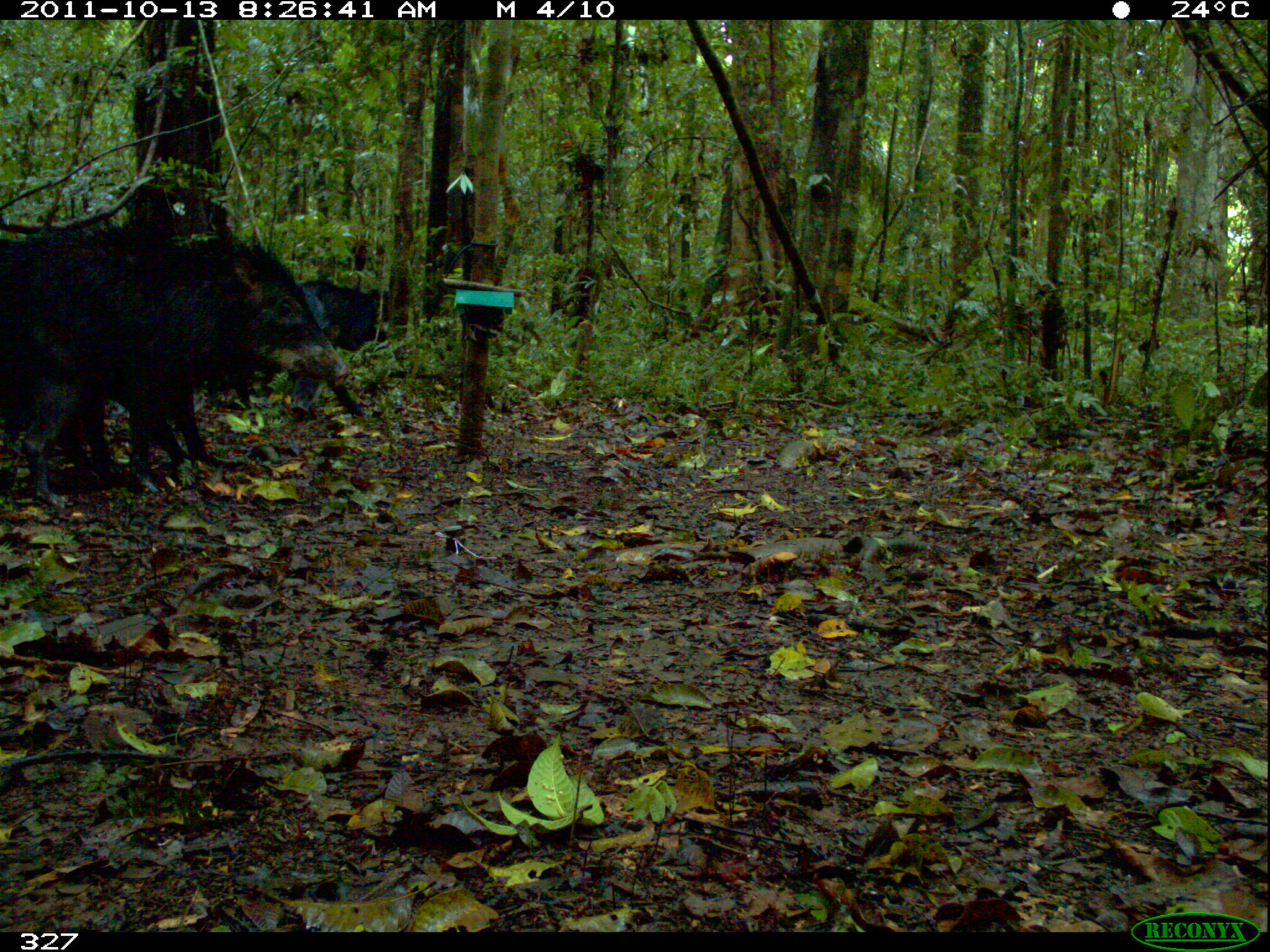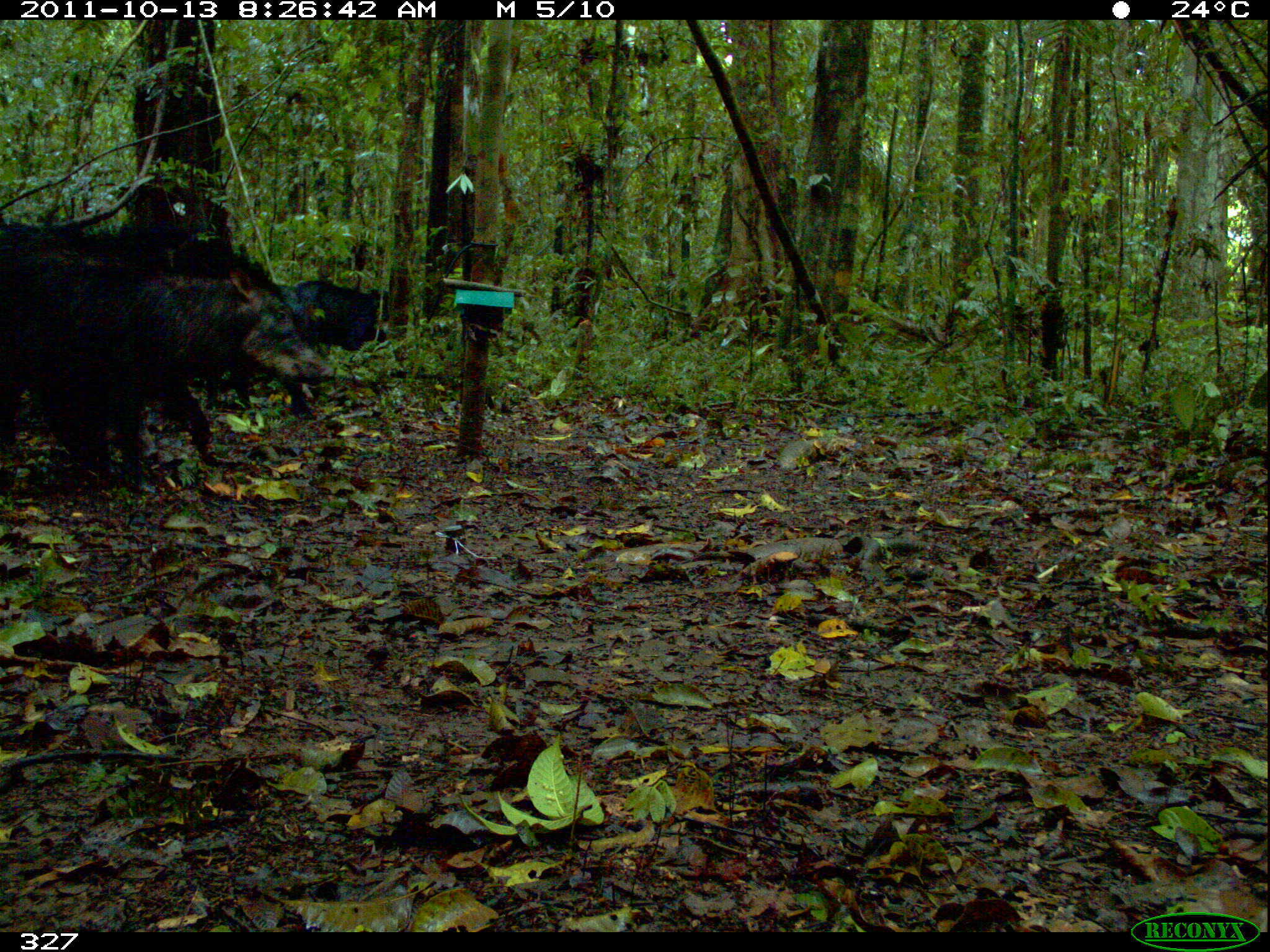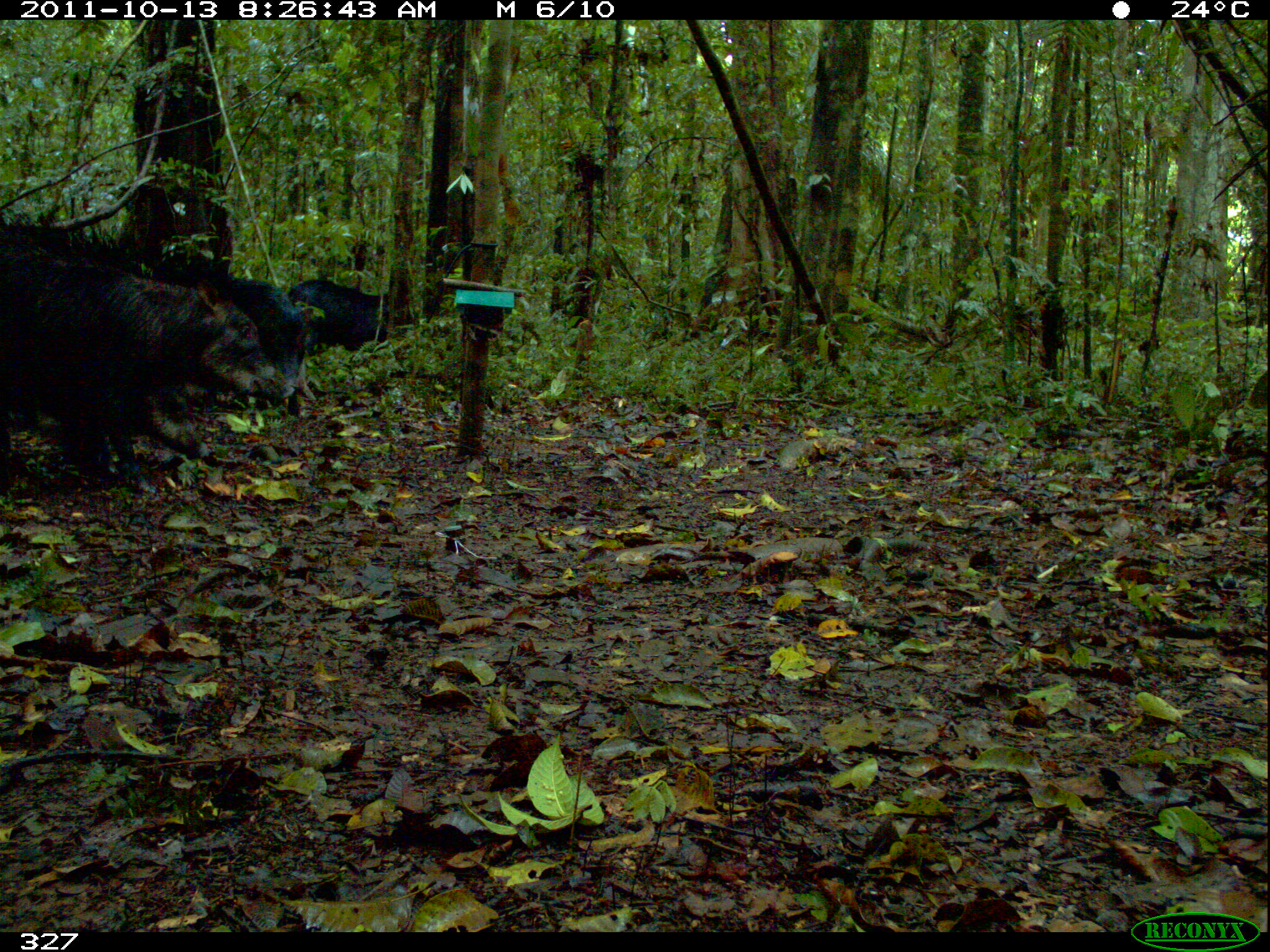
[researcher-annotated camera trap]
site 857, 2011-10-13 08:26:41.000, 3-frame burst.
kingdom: Animalia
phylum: Chordata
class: Mammalia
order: Artiodactyla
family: Tayassuidae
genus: Tayassu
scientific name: Tayassu pecari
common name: white-lipped peccary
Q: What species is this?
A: Tayassu pecari (white-lipped peccary).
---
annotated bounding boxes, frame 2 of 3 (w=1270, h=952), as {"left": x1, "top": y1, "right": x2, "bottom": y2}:
tayassu pecari: {"left": 0, "top": 206, "right": 337, "bottom": 493}; {"left": 292, "top": 280, "right": 389, "bottom": 352}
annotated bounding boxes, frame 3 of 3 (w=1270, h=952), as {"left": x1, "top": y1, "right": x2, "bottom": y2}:
tayassu pecari: {"left": 0, "top": 209, "right": 295, "bottom": 496}; {"left": 76, "top": 227, "right": 300, "bottom": 477}; {"left": 285, "top": 279, "right": 389, "bottom": 357}